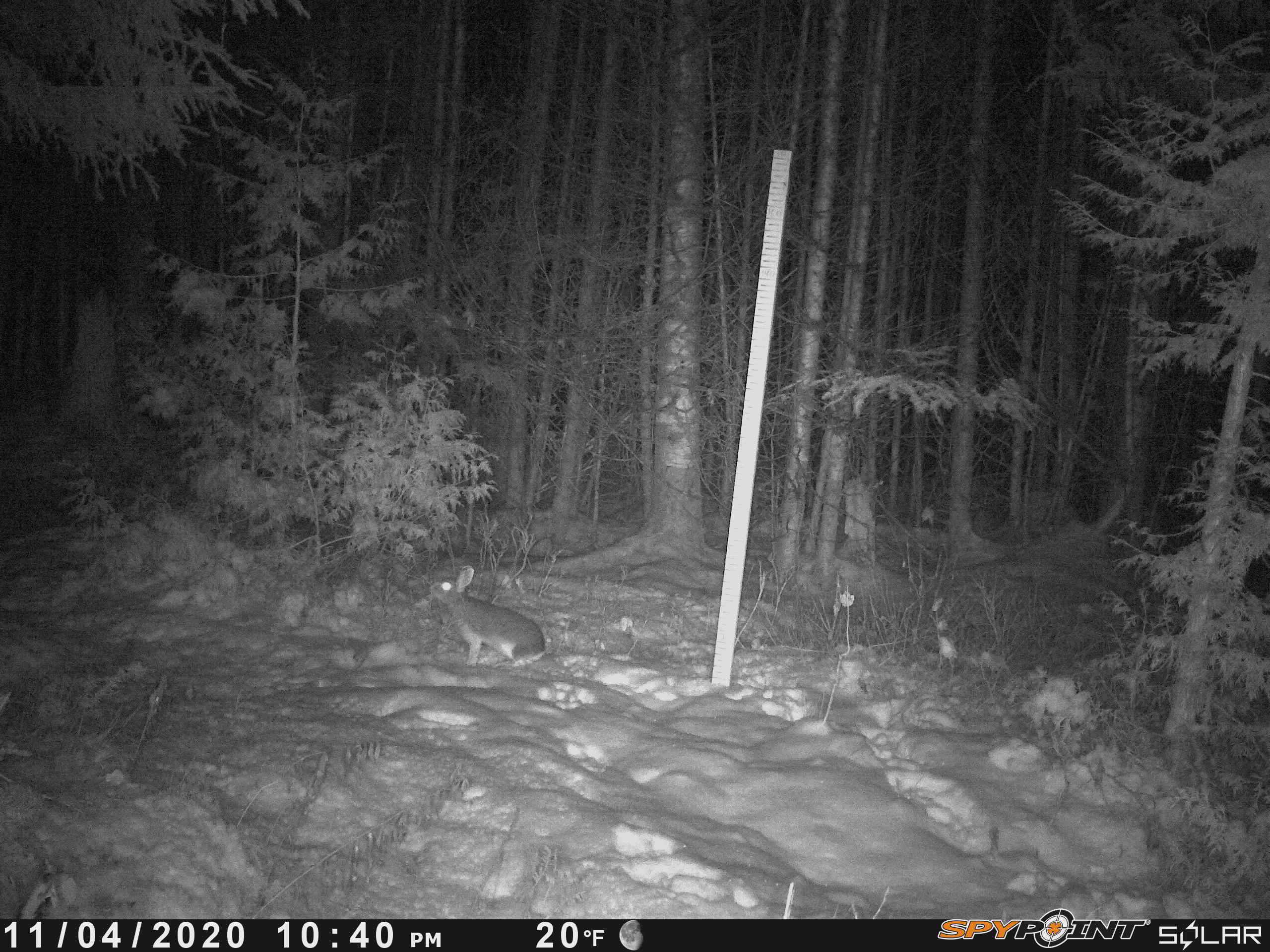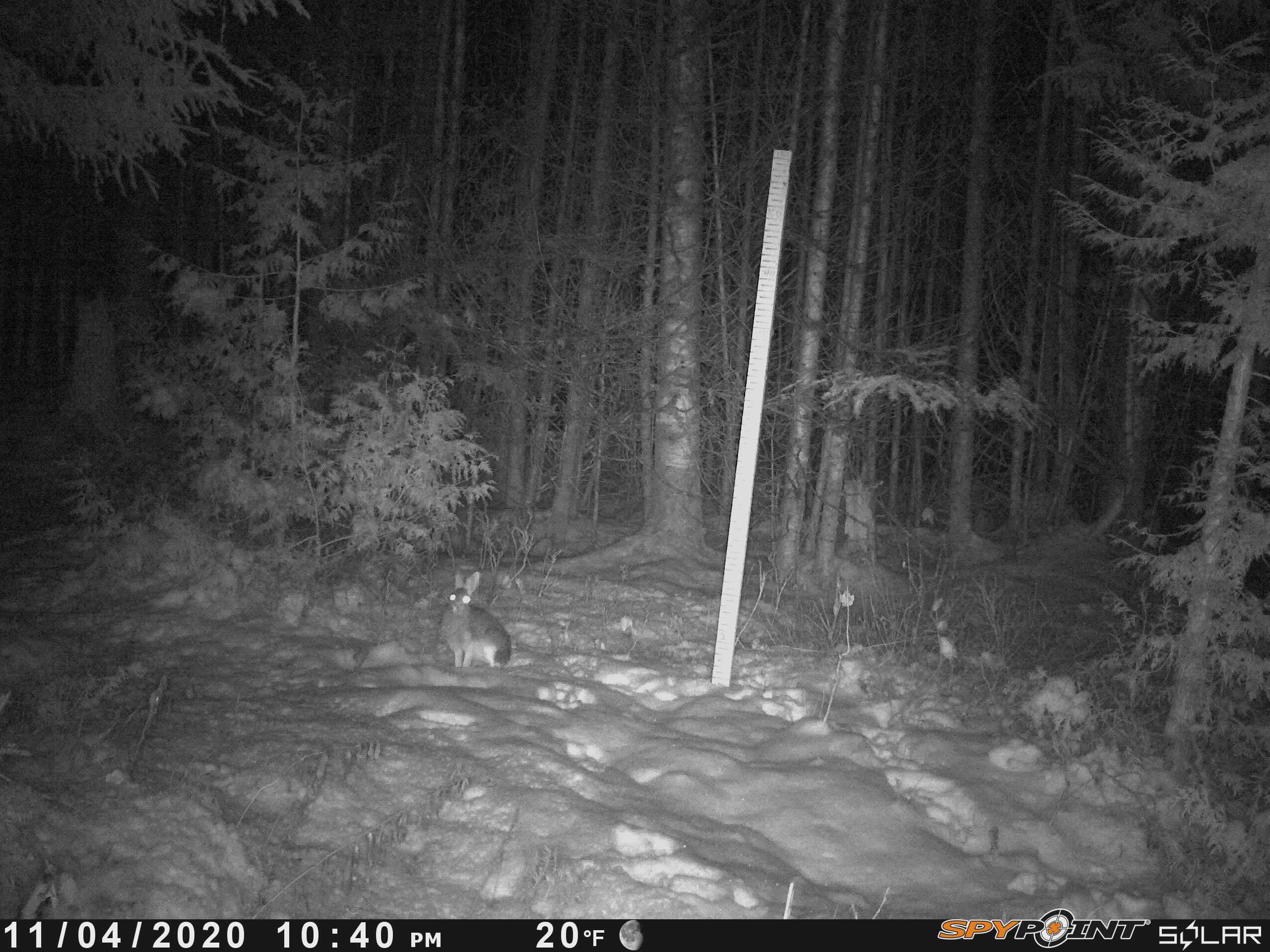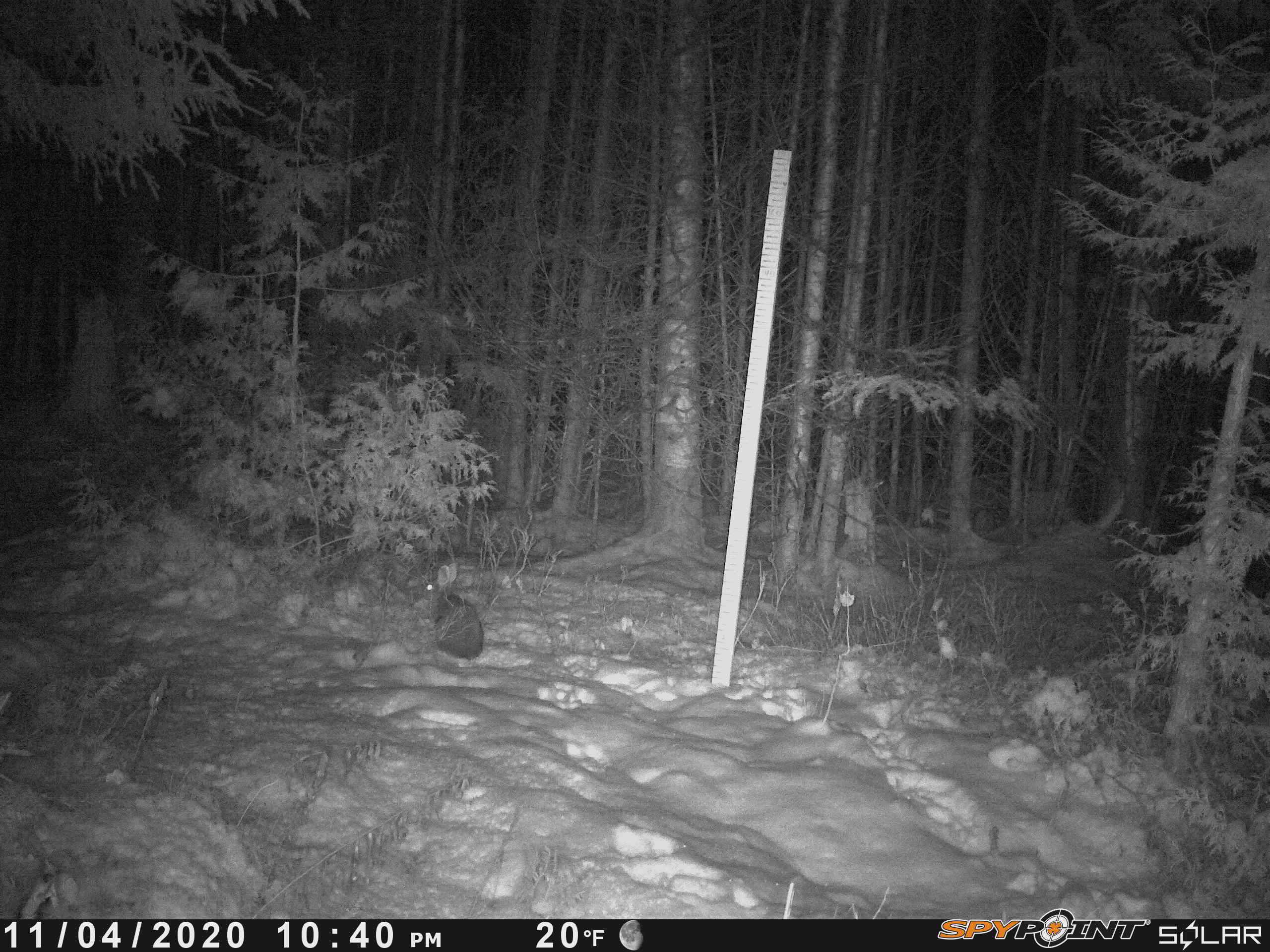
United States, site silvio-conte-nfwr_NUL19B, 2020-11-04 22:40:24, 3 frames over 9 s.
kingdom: Animalia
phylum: Chordata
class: Mammalia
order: Lagomorpha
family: Leporidae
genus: Lepus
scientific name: Lepus americanus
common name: snowshoe hare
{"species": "snowshoe hare (Lepus americanus)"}